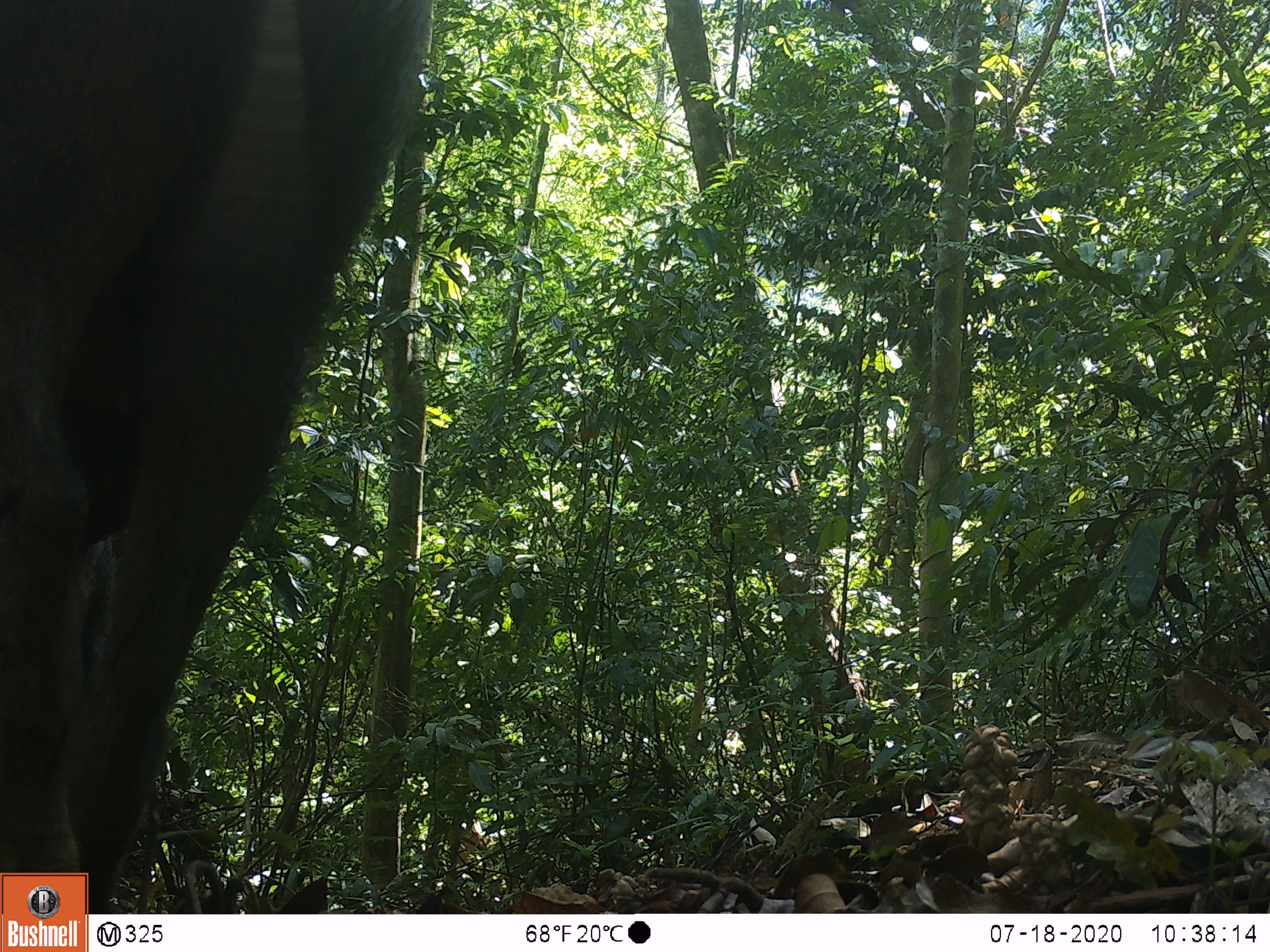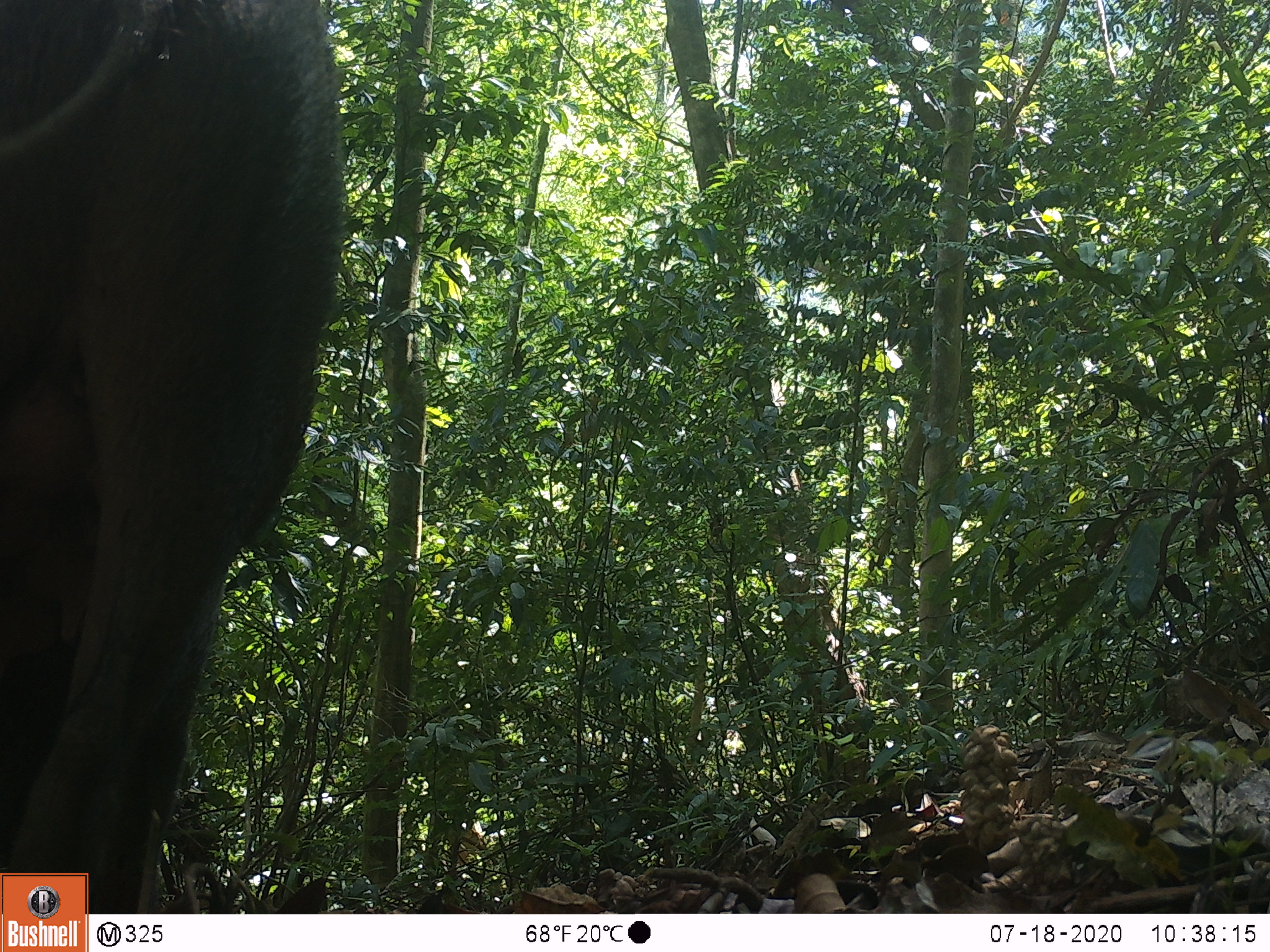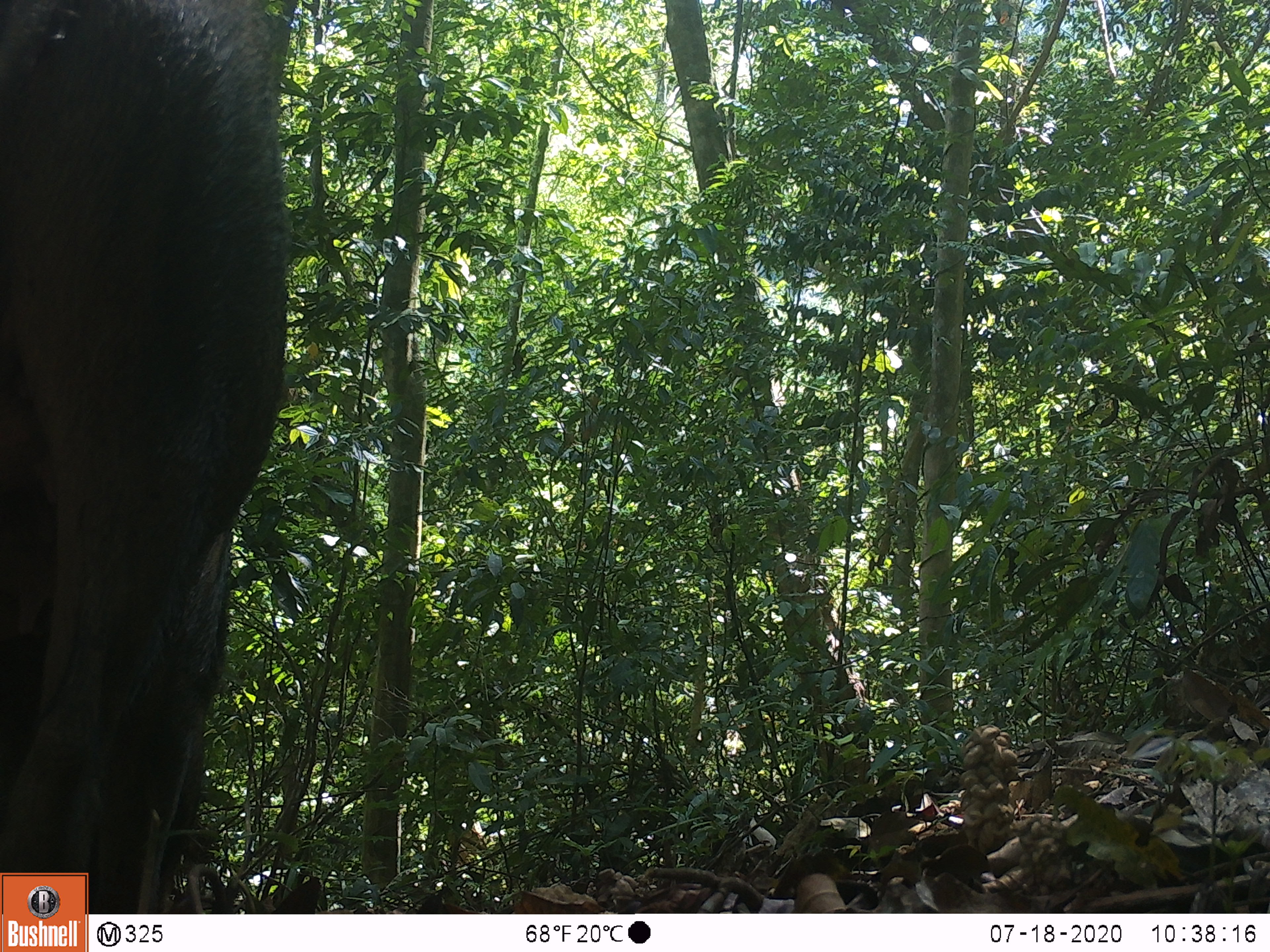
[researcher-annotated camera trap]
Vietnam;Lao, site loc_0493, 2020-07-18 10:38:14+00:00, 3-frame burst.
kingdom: Animalia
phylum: Chordata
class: Mammalia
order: Artiodactyla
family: Suidae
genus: Sus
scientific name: Sus scrofa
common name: eurasian wild pig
Eurasian wild pig (Sus scrofa). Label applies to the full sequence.